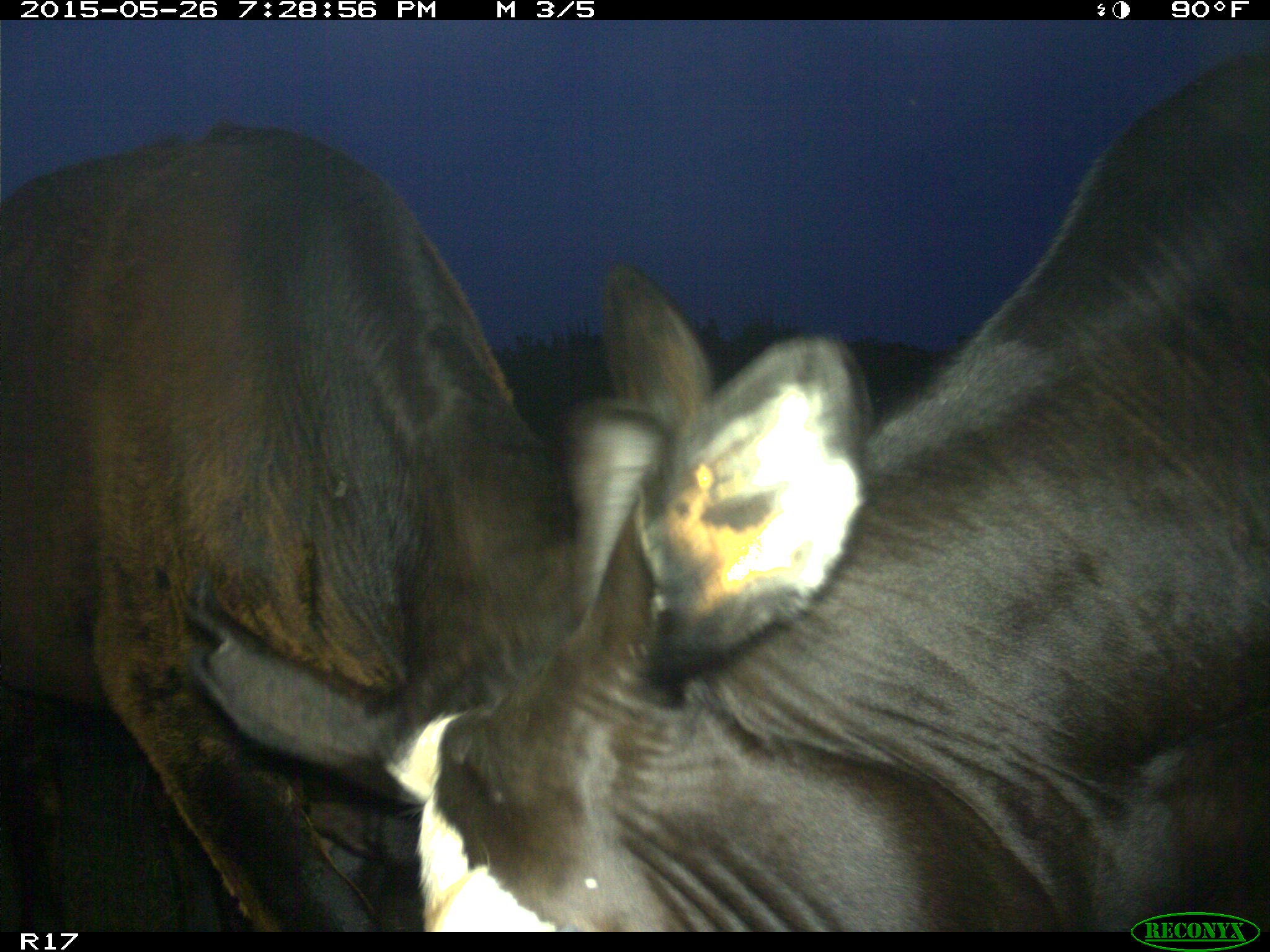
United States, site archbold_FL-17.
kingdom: Animalia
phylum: Chordata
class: Mammalia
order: Artiodactyla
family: Bovidae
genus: Bos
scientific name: Bos taurus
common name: domestic cow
Bos taurus (domestic cow).